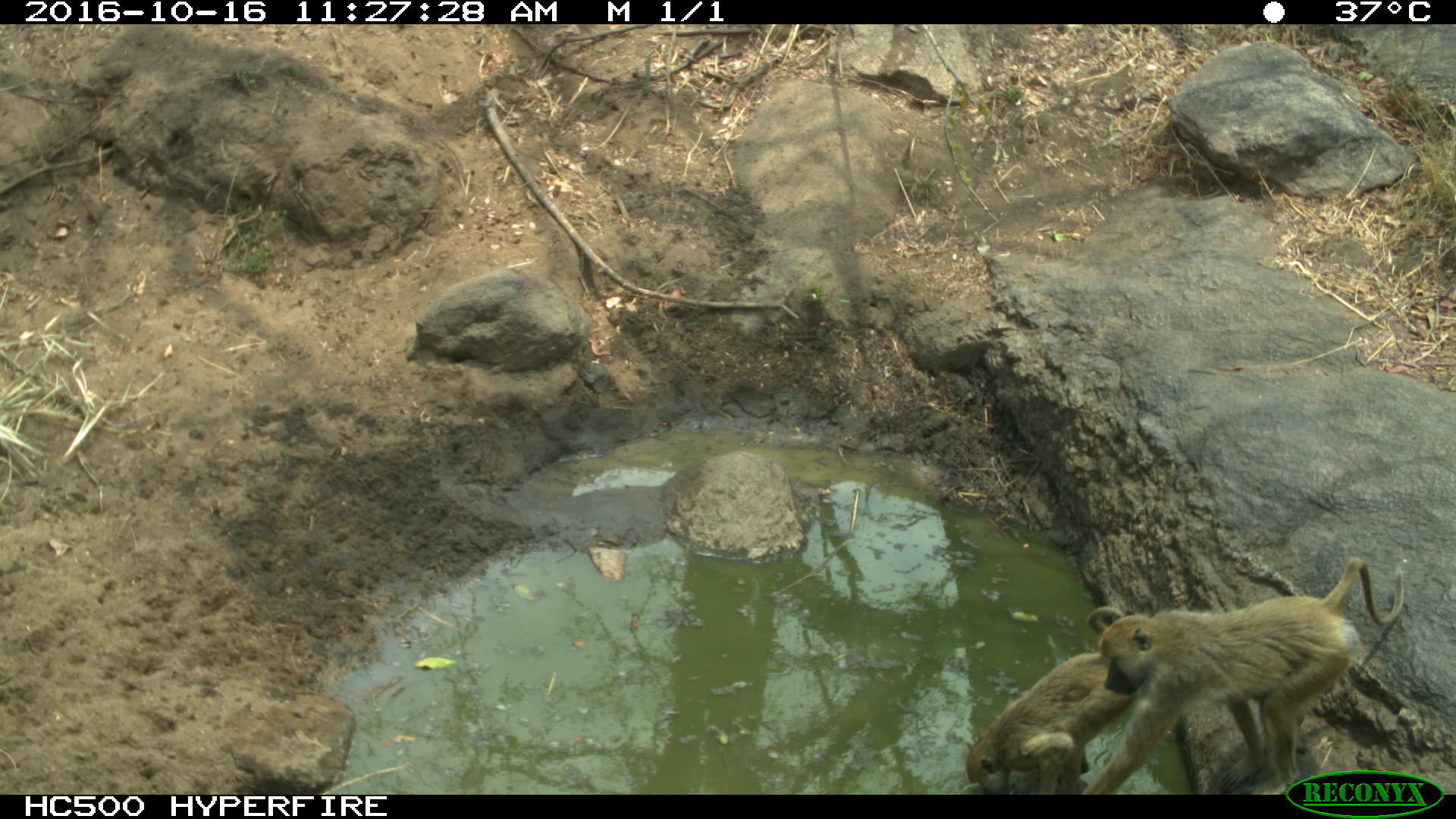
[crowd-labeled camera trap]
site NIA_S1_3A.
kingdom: Animalia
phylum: Chordata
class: Mammalia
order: Primates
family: Cercopithecidae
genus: Papio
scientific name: Papio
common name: baboon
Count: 2.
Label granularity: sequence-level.